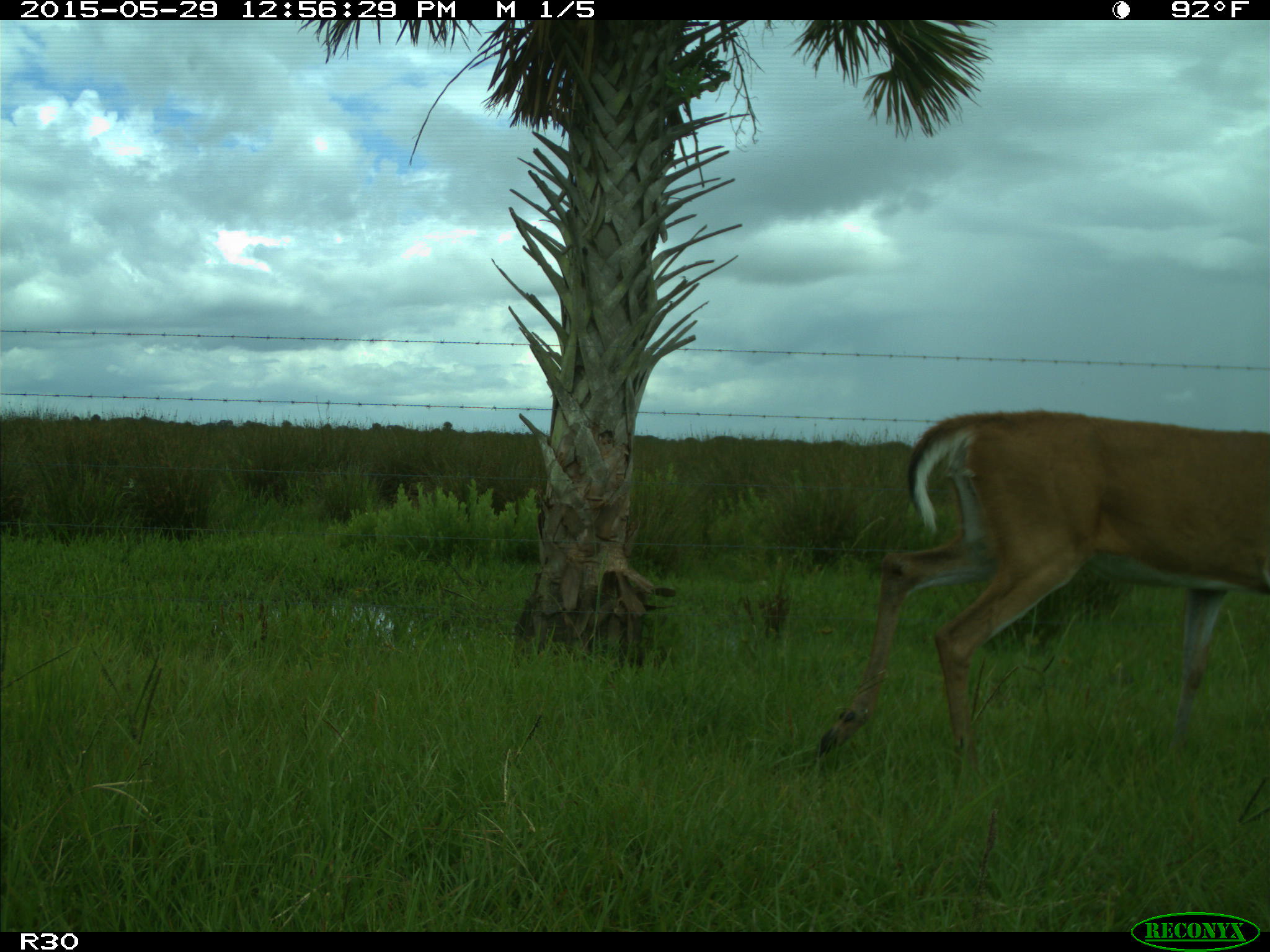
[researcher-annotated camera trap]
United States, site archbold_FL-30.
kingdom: Animalia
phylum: Chordata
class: Mammalia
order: Artiodactyla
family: Cervidae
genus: Odocoileus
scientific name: Odocoileus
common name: deer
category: unidentified deer